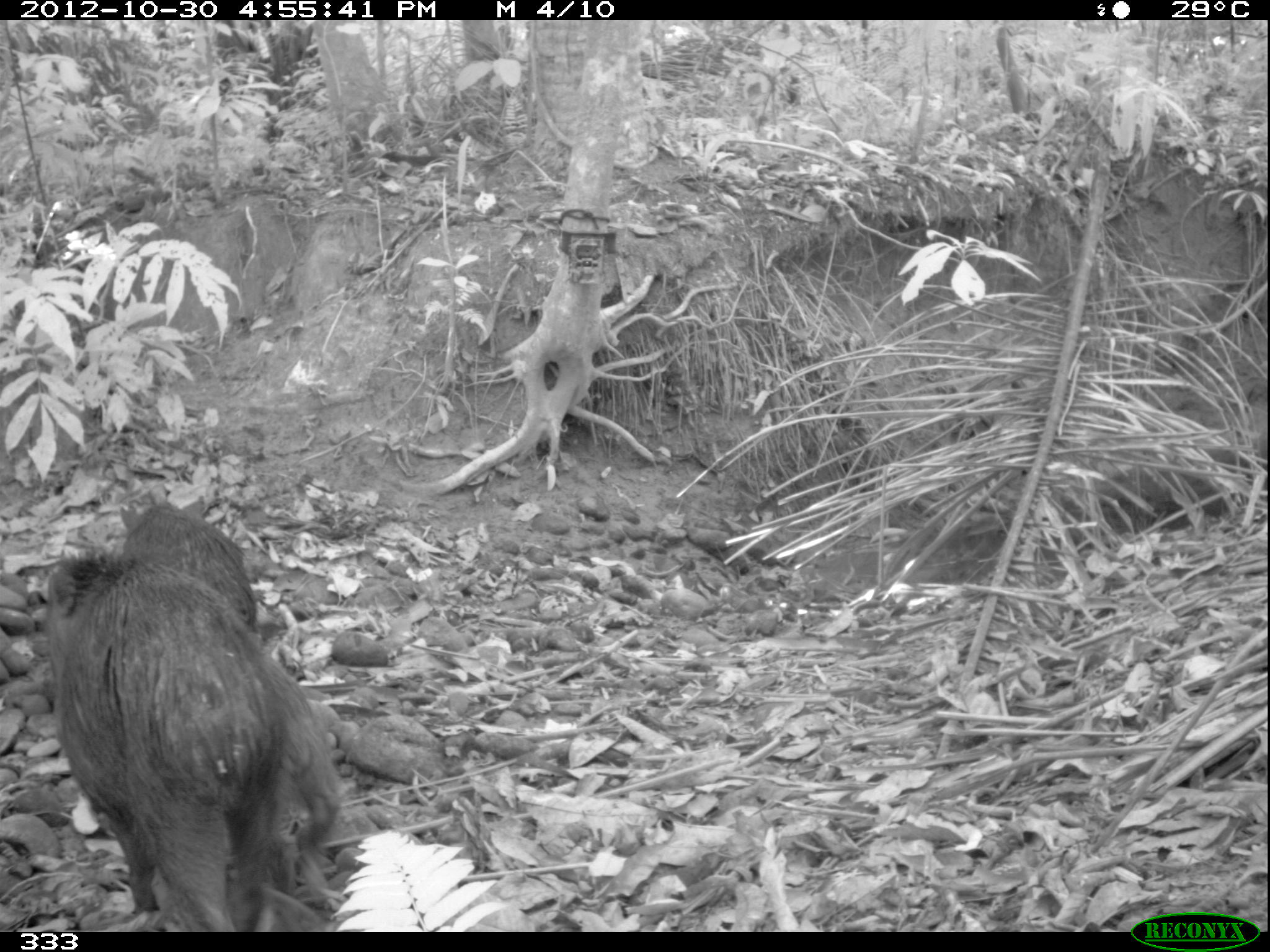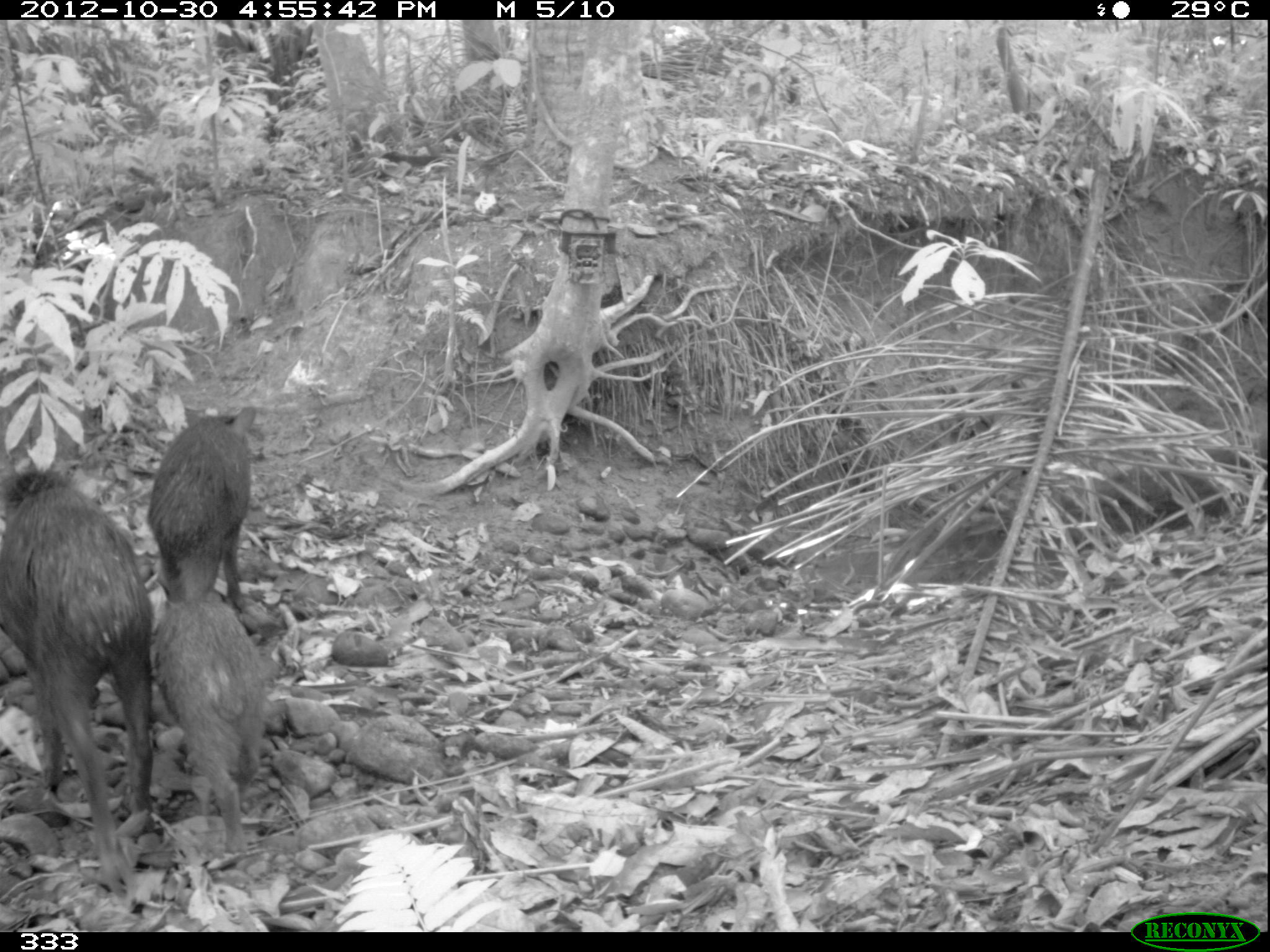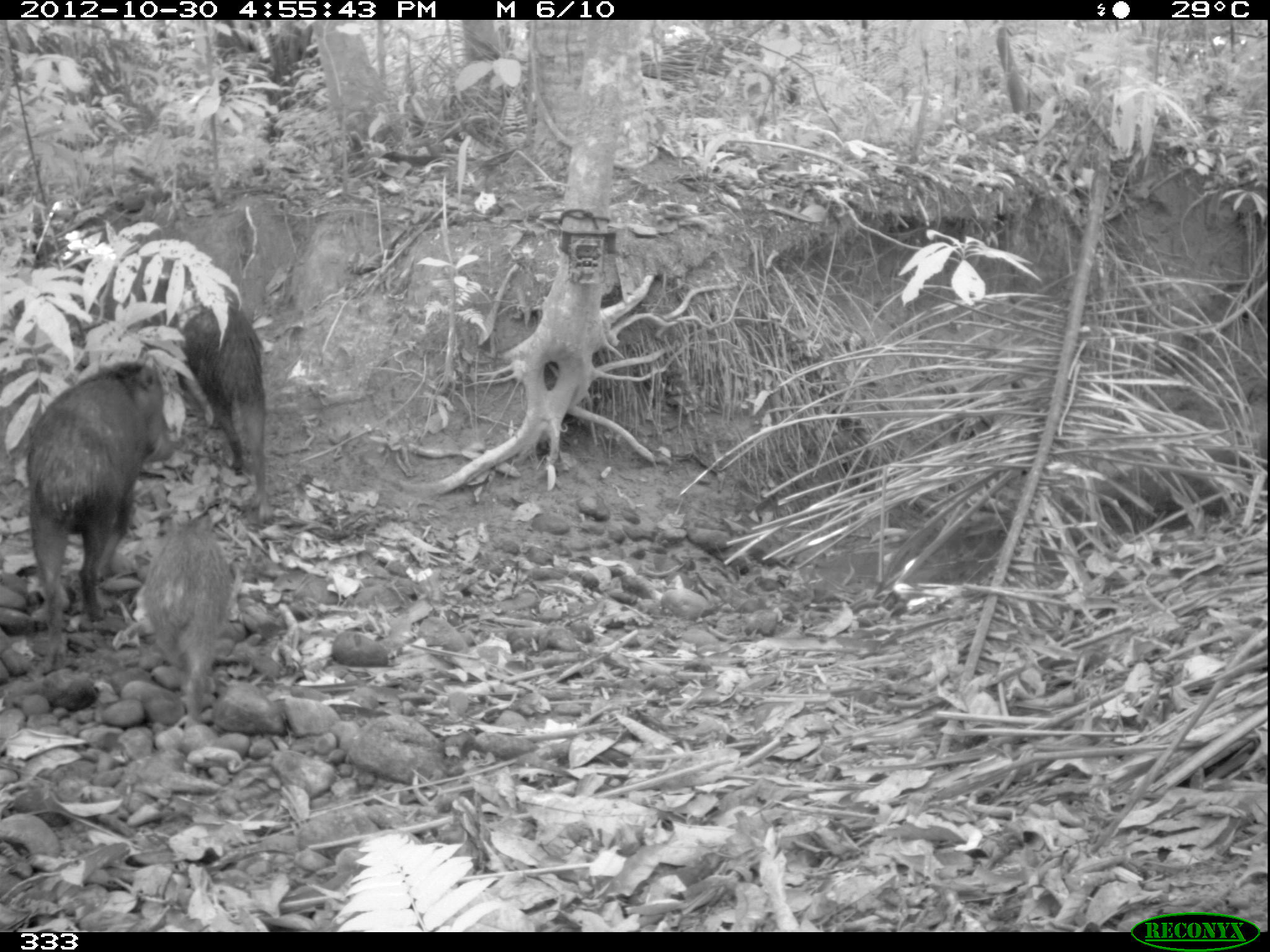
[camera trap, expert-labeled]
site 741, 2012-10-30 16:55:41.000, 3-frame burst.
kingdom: Animalia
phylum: Chordata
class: Mammalia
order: Artiodactyla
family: Tayassuidae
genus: Tayassu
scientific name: Tayassu pecari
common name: white-lipped peccary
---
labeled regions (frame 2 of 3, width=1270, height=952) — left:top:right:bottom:
tayassu pecari: 0:469:152:890; 153:601:267:851; 147:407:254:611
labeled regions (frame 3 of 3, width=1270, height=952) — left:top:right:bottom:
tayassu pecari: 27:365:174:665; 141:305:272:520; 145:511:231:719